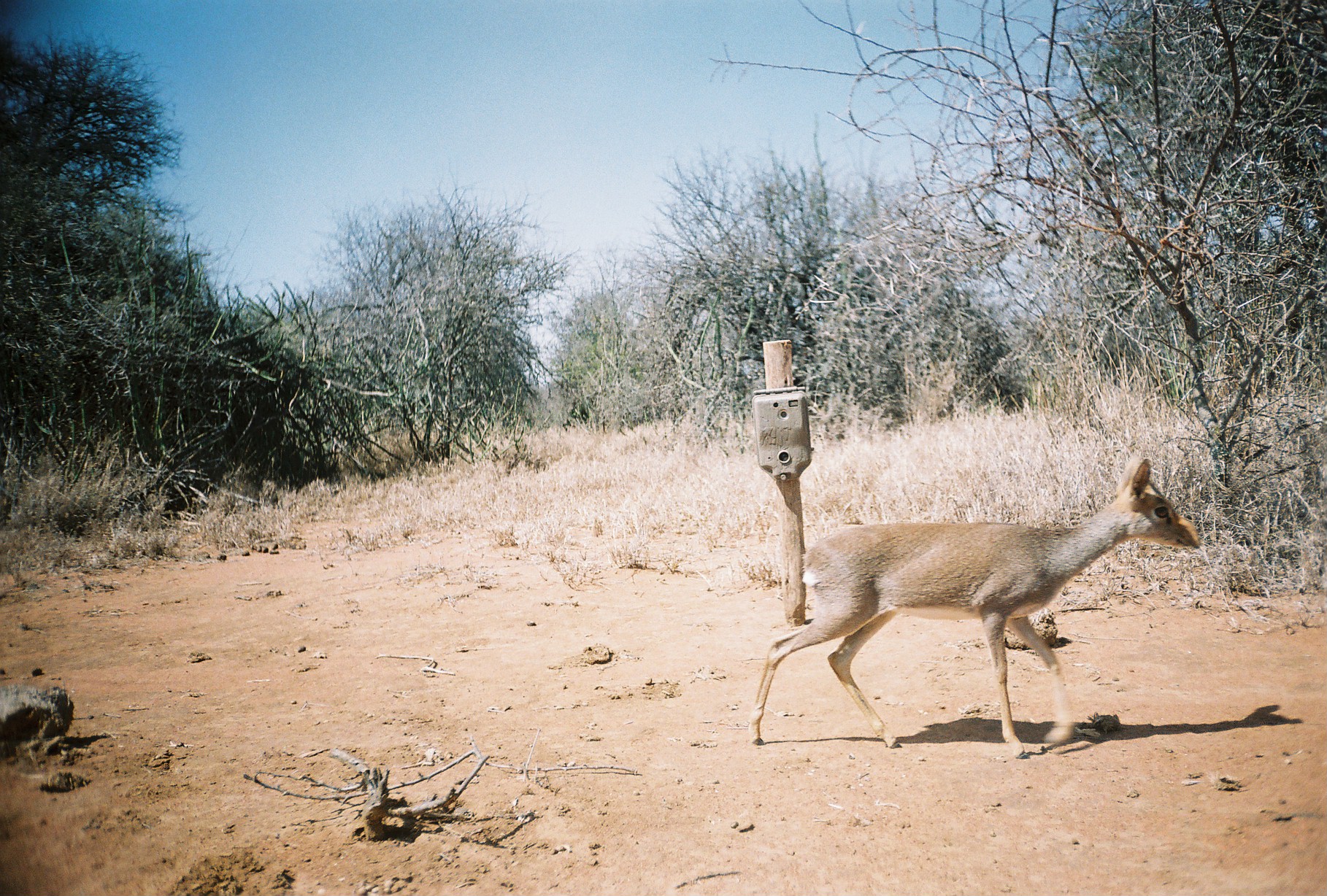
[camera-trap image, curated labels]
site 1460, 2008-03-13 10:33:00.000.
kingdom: Animalia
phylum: Chordata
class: Mammalia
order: Artiodactyla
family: Bovidae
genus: Madoqua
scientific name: Madoqua guentheri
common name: günther's dik-dik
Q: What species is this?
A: Madoqua guentheri (günther's dik-dik).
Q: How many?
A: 1.